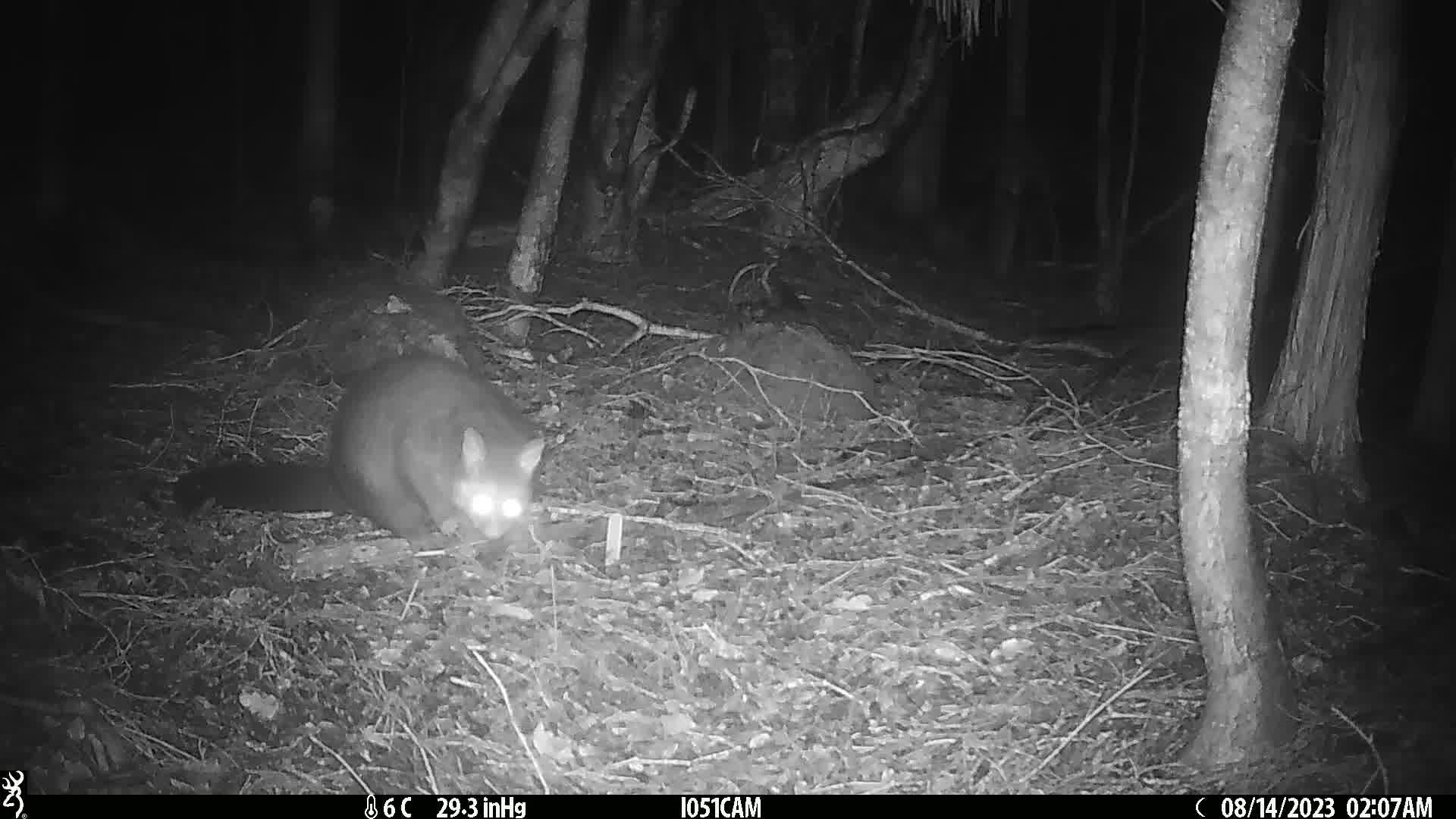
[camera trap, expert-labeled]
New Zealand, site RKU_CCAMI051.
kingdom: Animalia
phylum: Chordata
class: Mammalia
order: Diprotodontia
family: Phalangeridae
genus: Trichosurus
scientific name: Trichosurus vulpecula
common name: common brushtail possum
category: possum